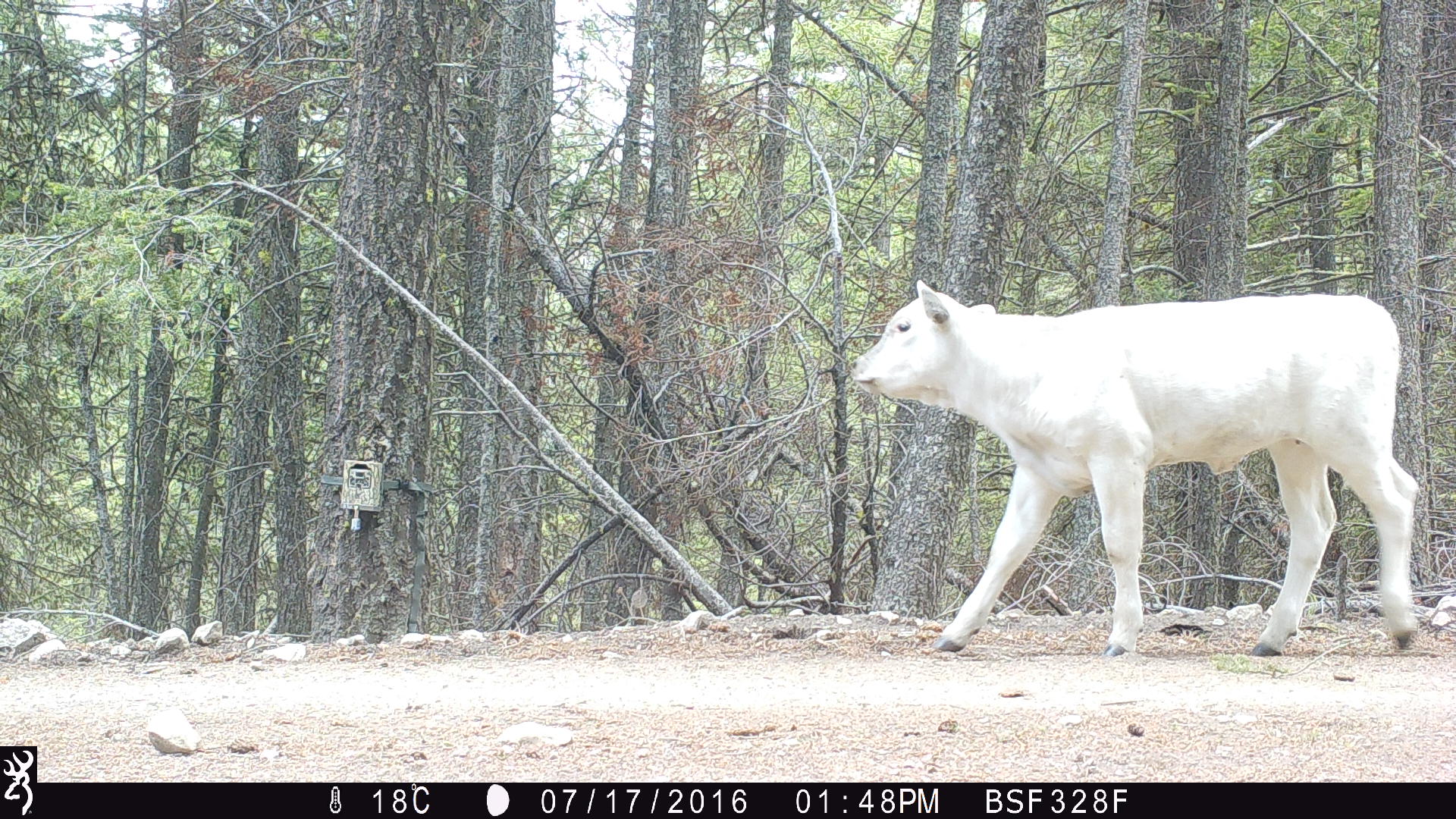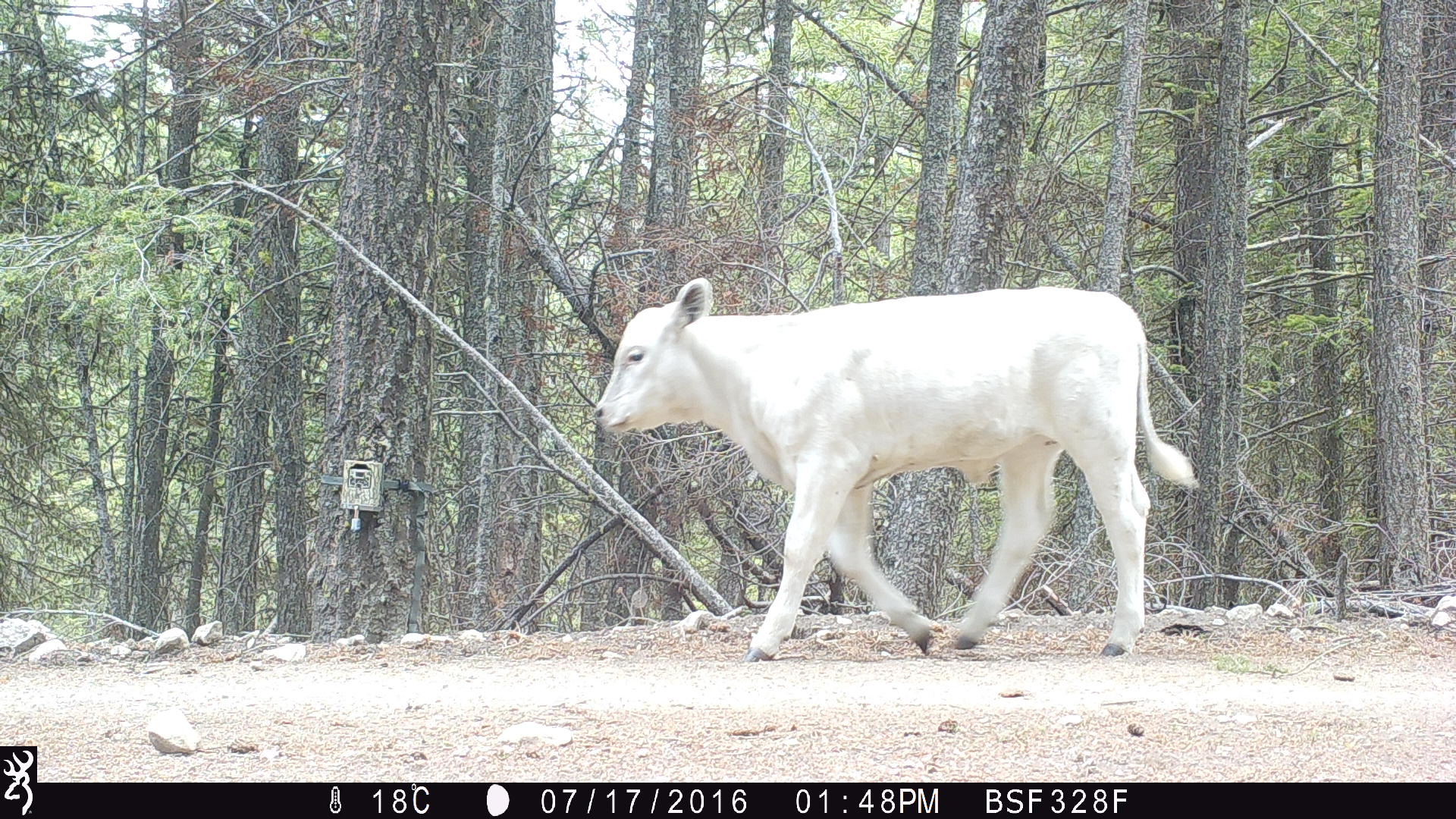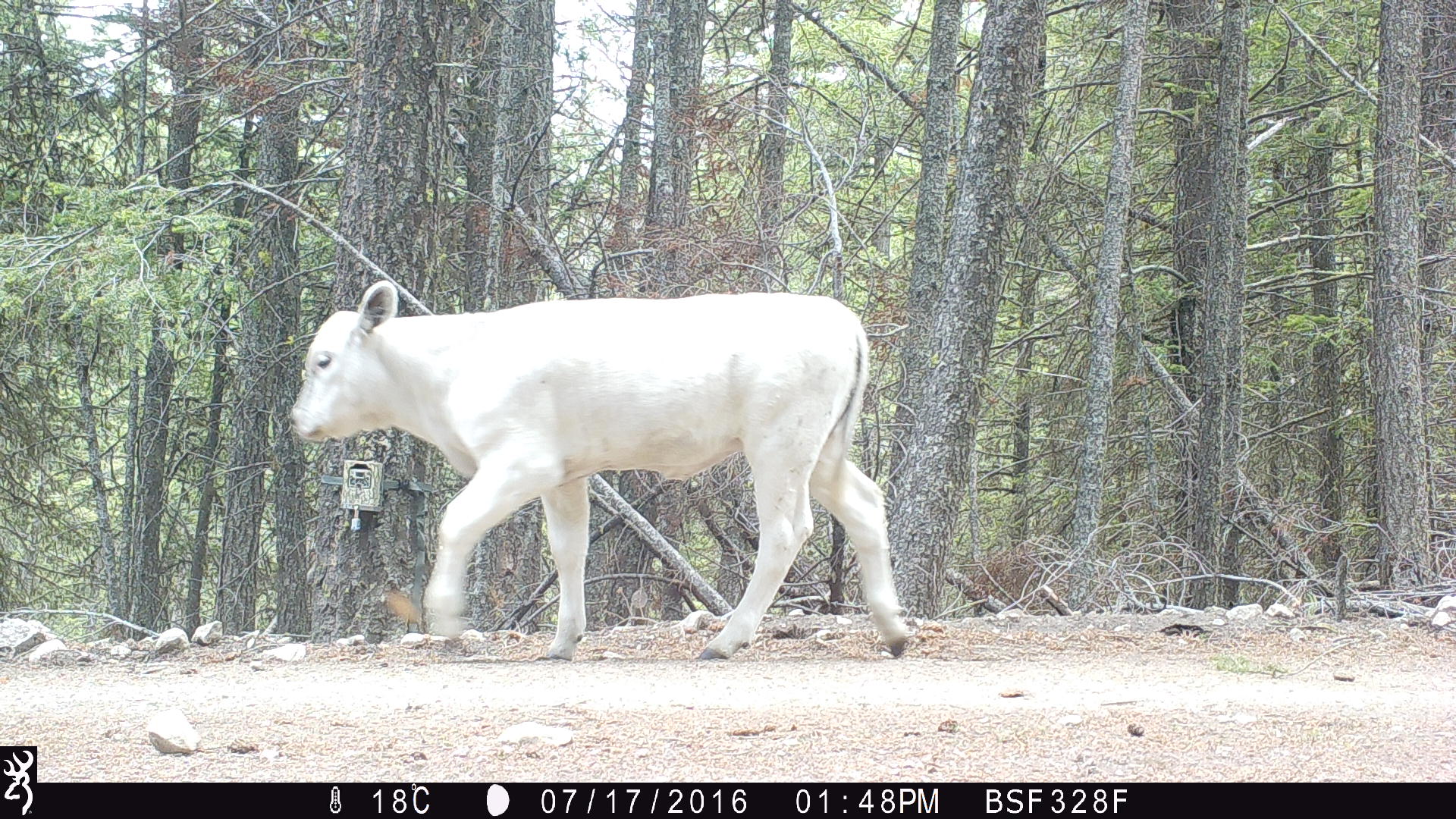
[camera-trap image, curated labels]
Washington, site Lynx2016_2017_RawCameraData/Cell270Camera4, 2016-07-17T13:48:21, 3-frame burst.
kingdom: Animalia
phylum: Chordata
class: Mammalia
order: Artiodactyla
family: Bovidae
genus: Bos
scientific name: Bos taurus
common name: domestic cattle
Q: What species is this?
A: Domestic cattle (Bos taurus).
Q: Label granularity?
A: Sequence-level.